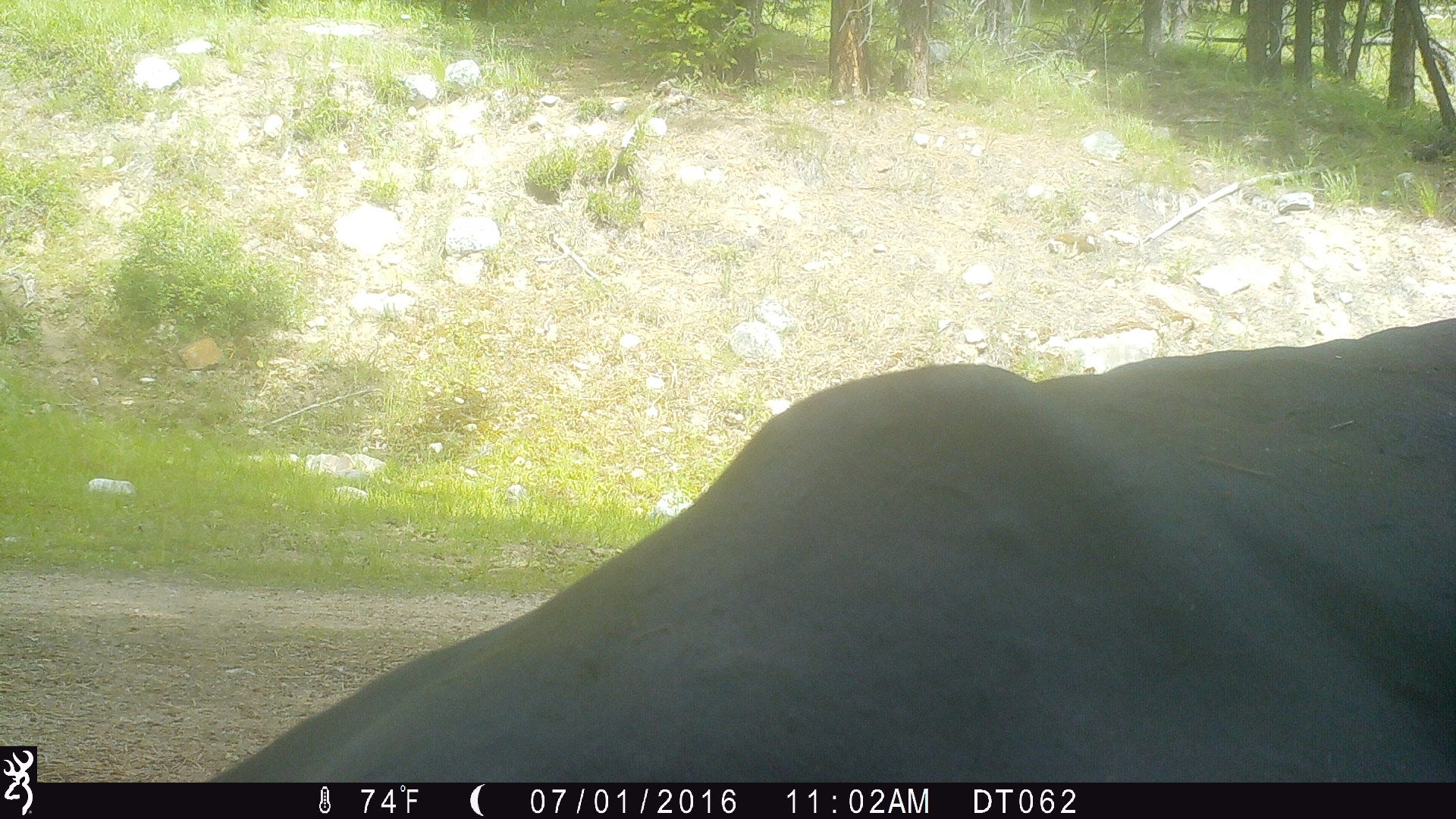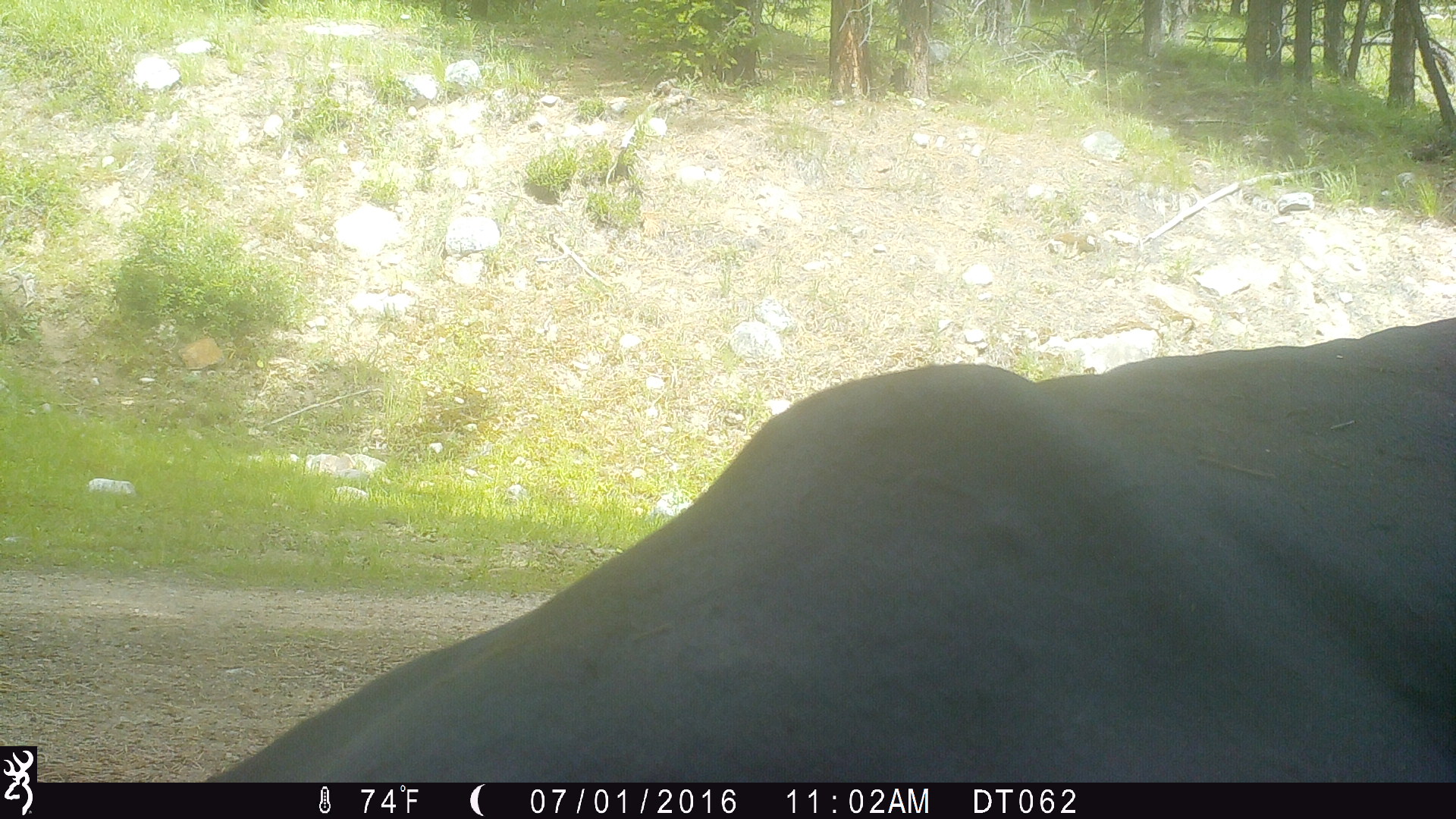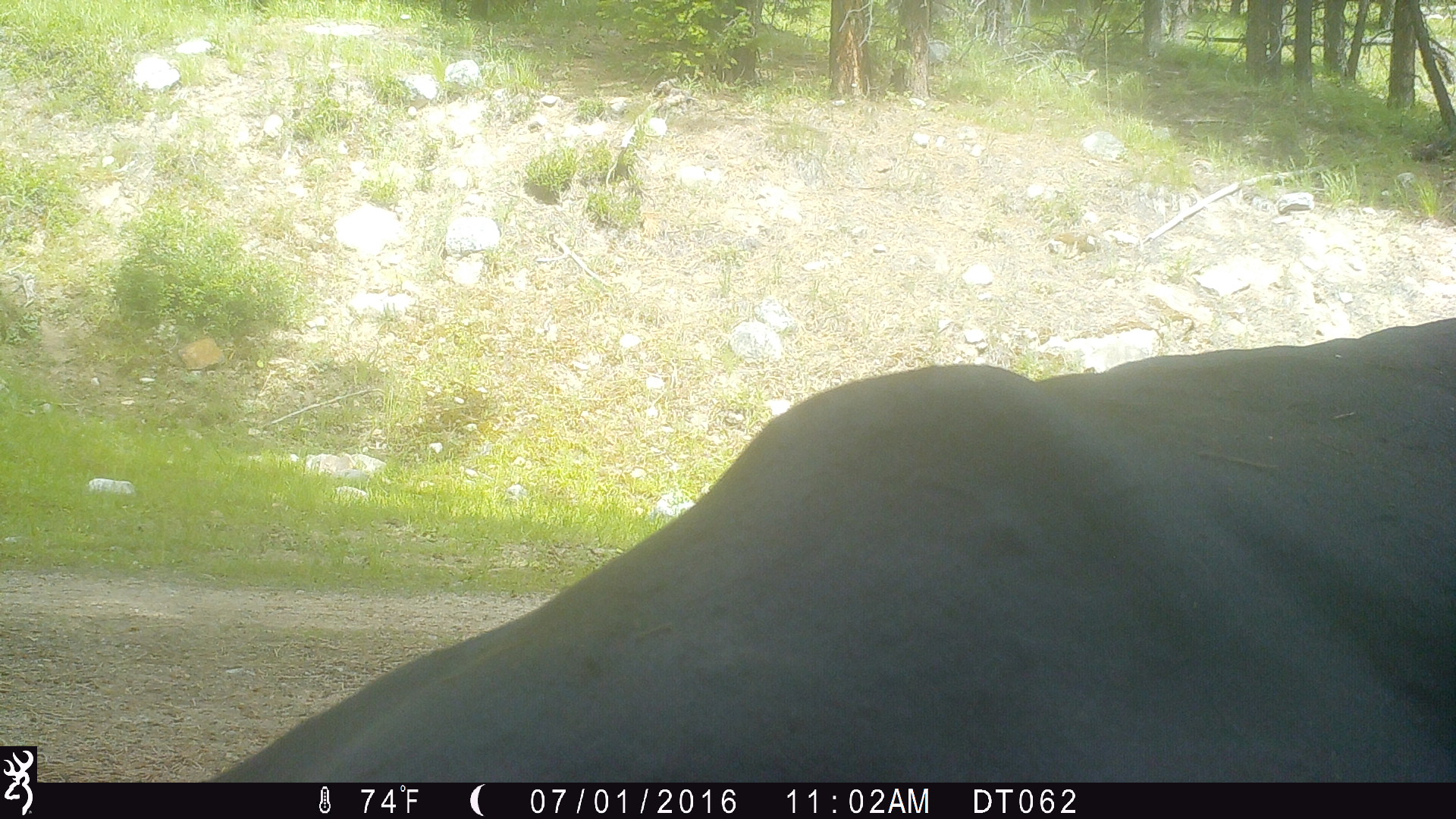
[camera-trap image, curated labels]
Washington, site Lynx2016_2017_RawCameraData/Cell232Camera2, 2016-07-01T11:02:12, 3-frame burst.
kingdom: Animalia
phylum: Chordata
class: Mammalia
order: Artiodactyla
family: Bovidae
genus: Bos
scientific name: Bos taurus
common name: domestic cattle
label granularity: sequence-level